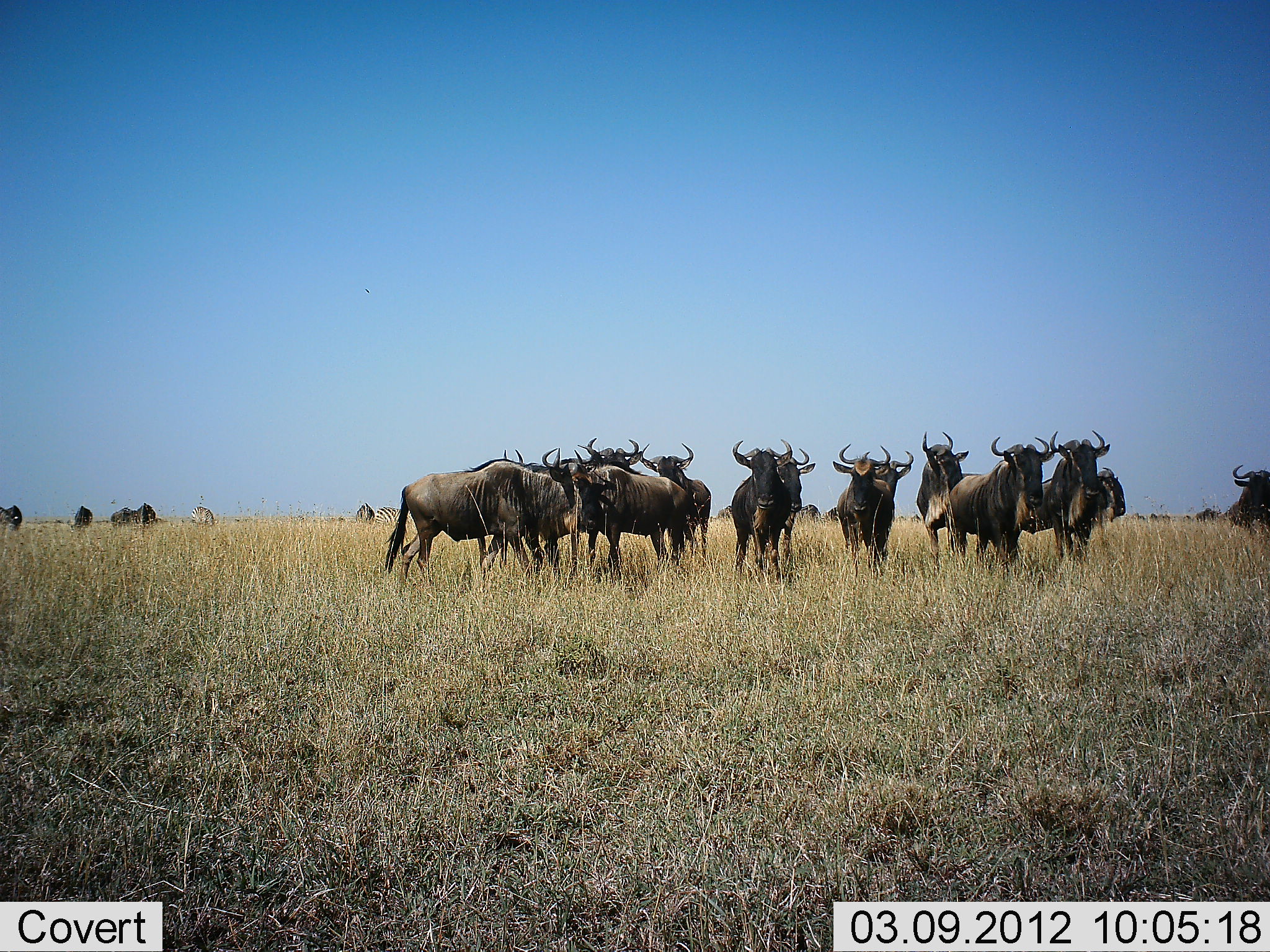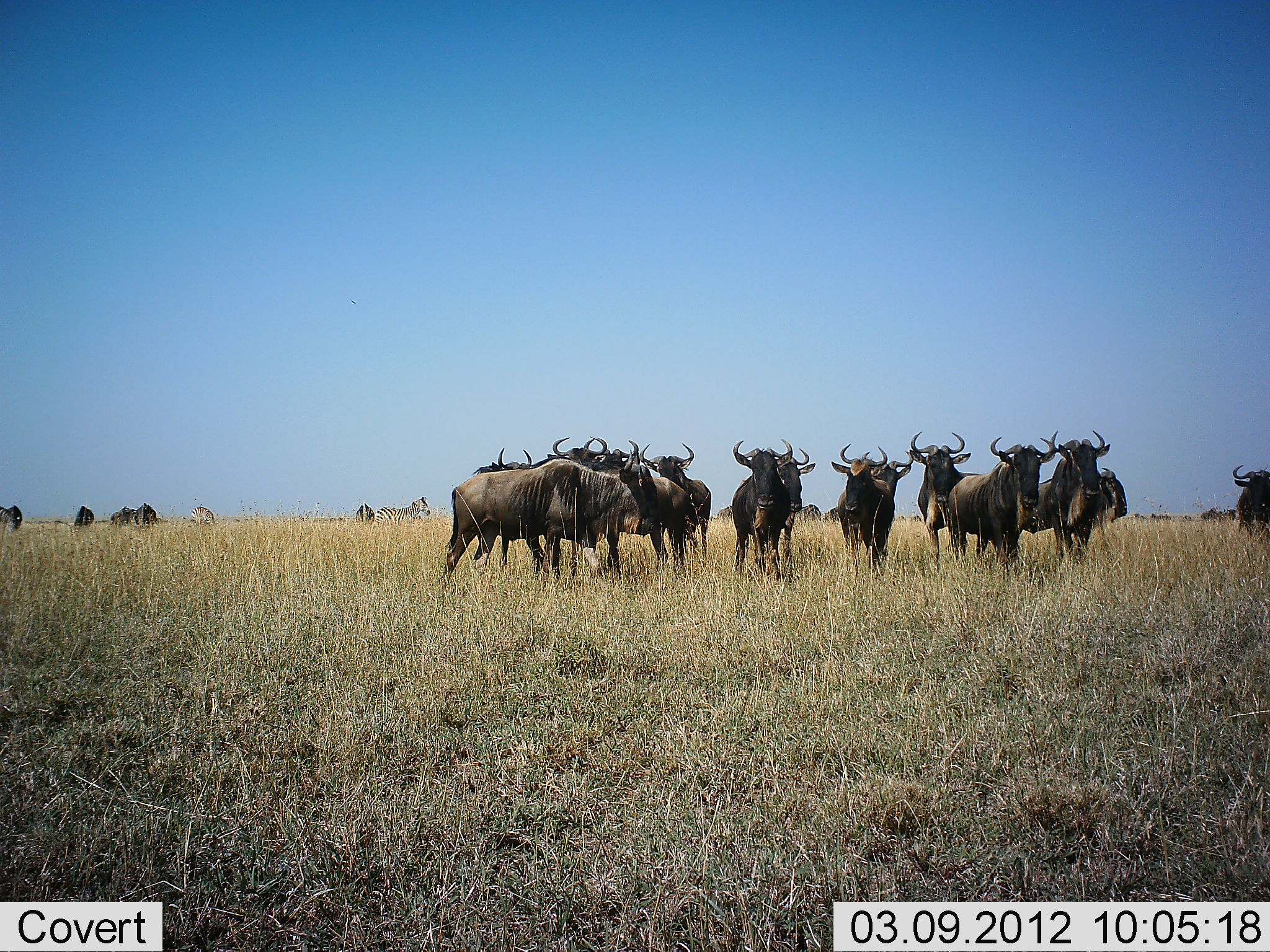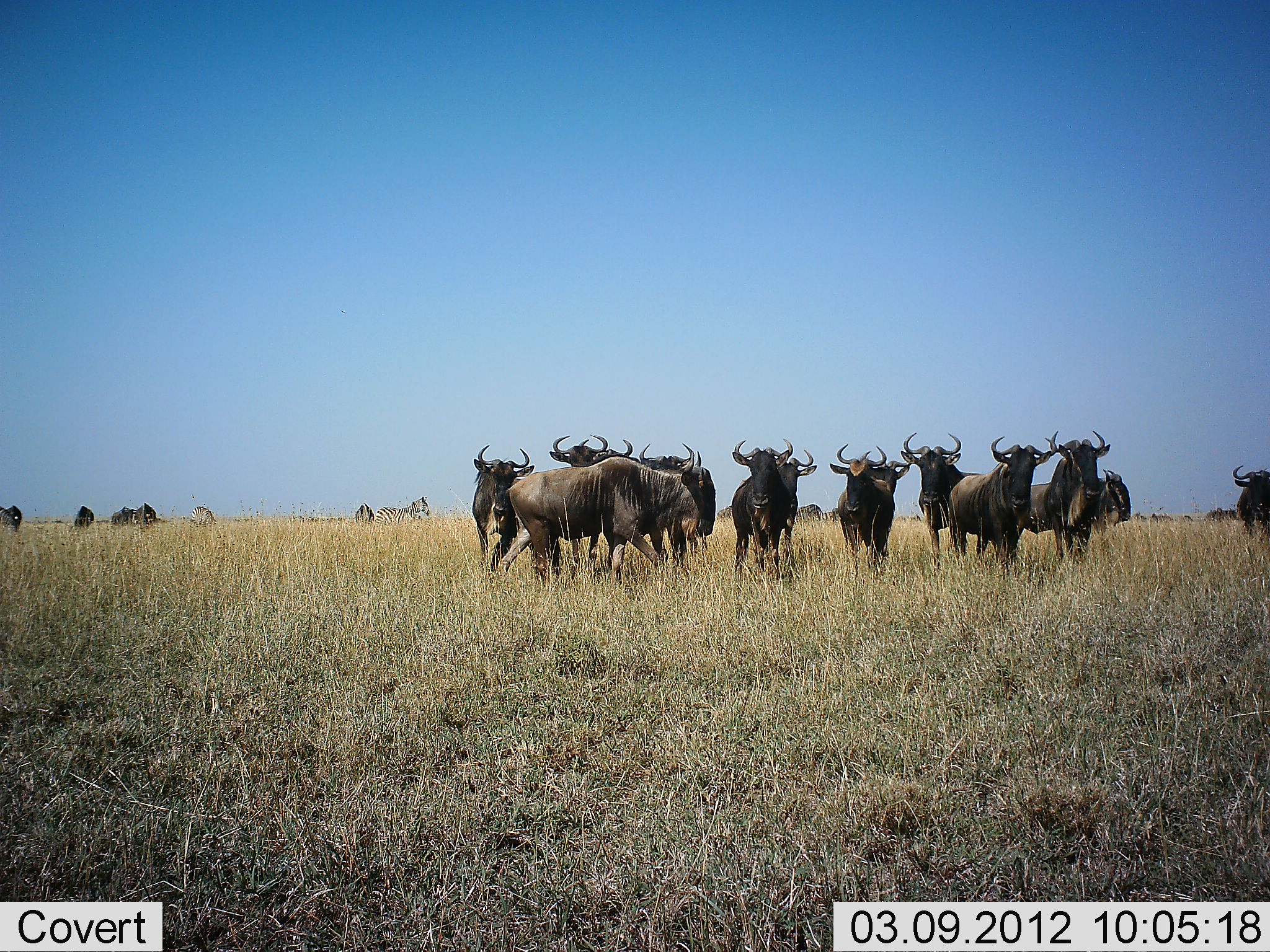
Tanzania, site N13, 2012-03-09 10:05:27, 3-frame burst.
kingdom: Animalia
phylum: Chordata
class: Mammalia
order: Artiodactyla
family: Bovidae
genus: Connochaetes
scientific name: Connochaetes taurinus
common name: blue wildebeest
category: wildebeest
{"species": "wildebeest (blue wildebeest) (Connochaetes taurinus)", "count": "11-50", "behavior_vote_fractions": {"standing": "85%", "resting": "5%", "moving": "55%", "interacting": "15%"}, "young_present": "0%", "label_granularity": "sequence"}